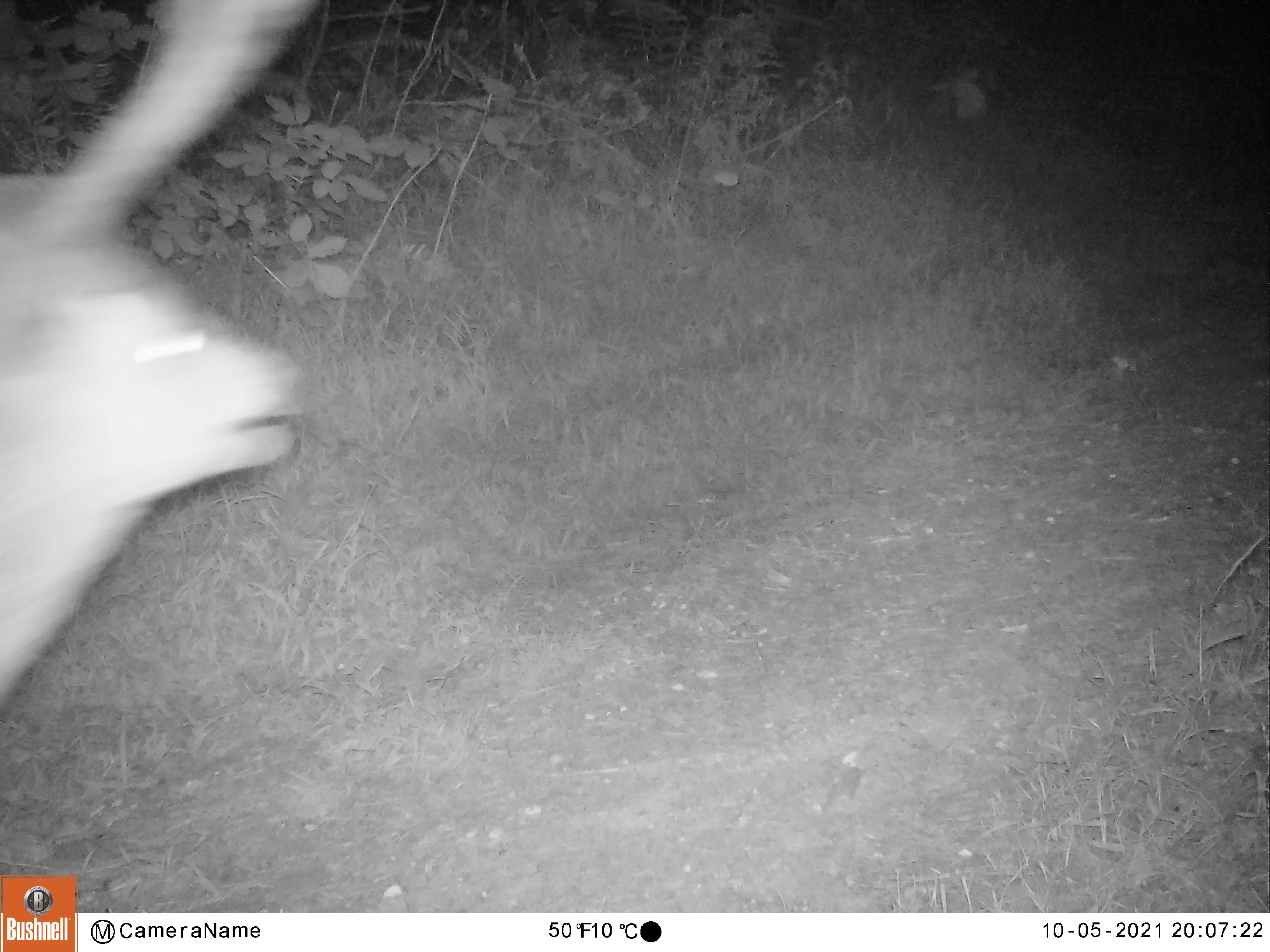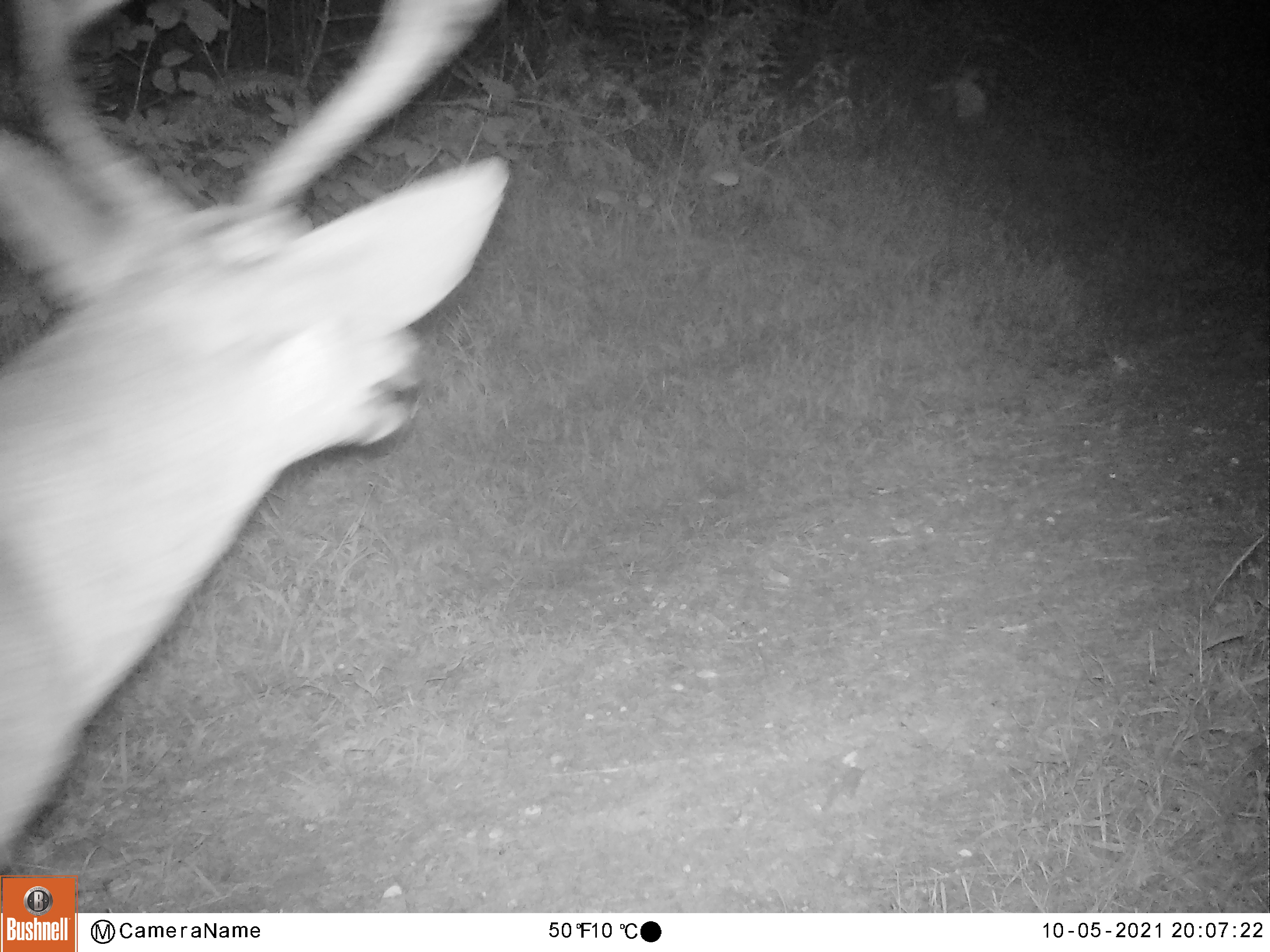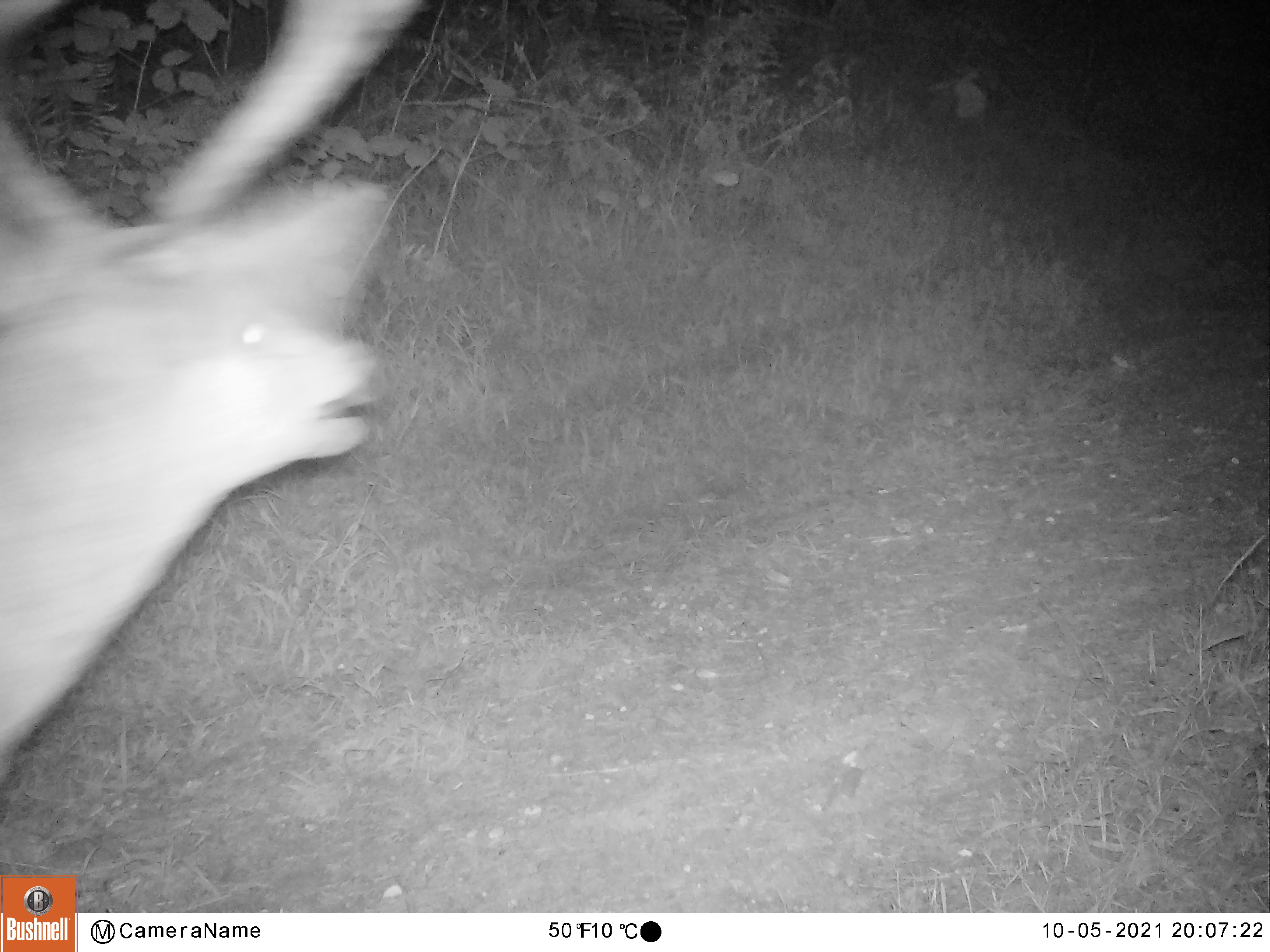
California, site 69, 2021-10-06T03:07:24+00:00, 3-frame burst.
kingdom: Animalia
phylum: Chordata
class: Mammalia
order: Artiodactyla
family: Cervidae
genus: Odocoileus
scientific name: Odocoileus hemionus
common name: mule deer